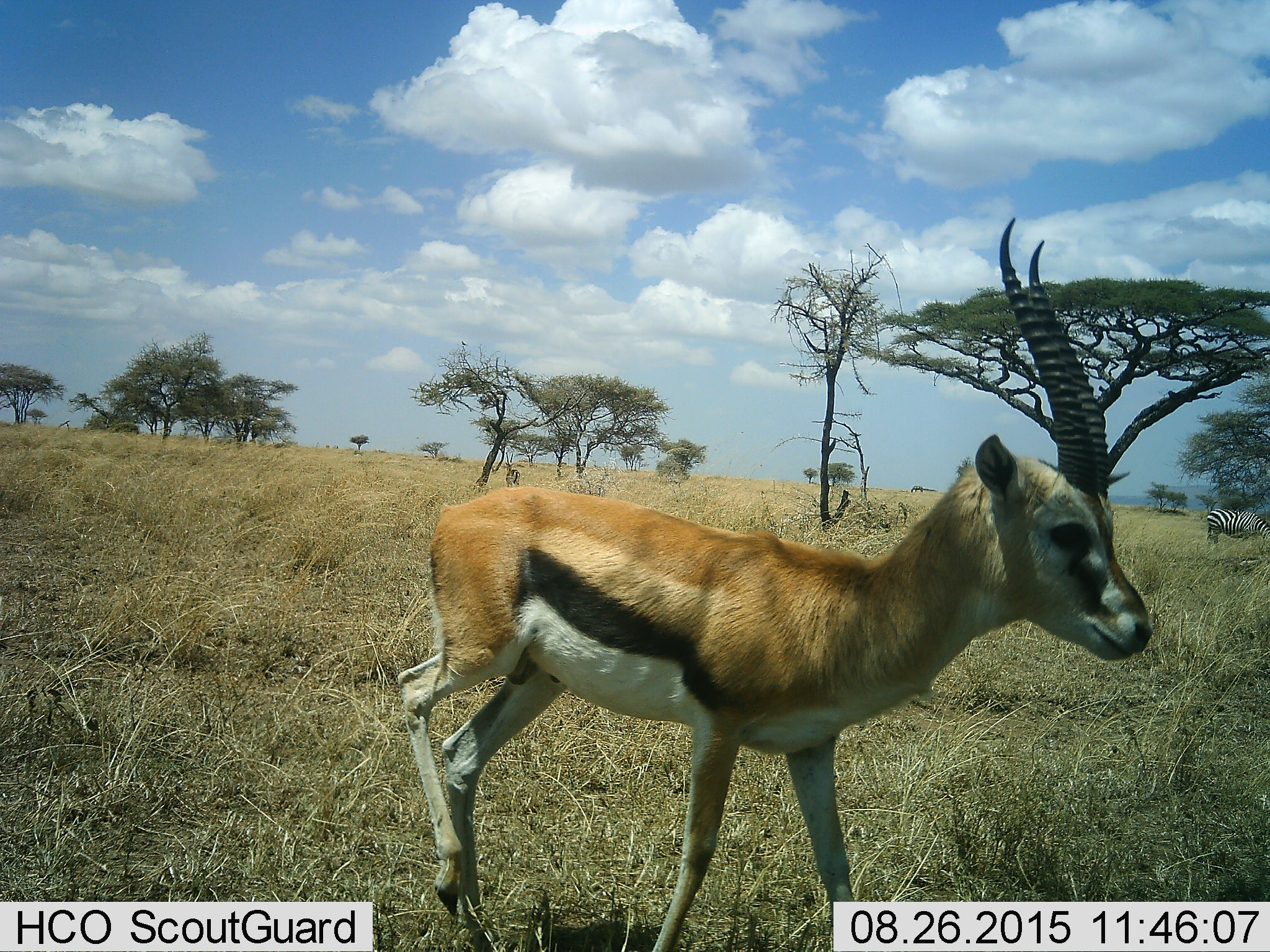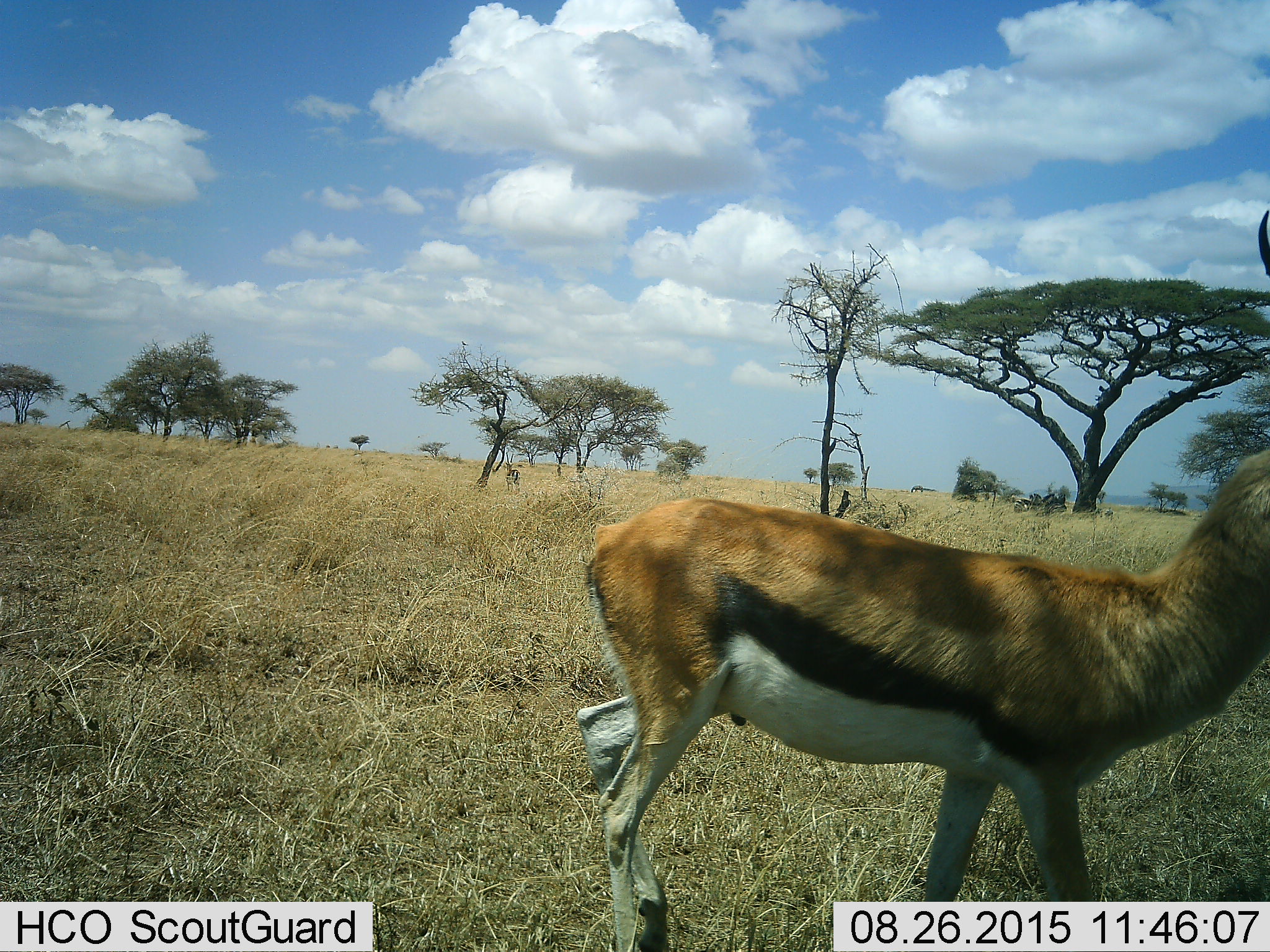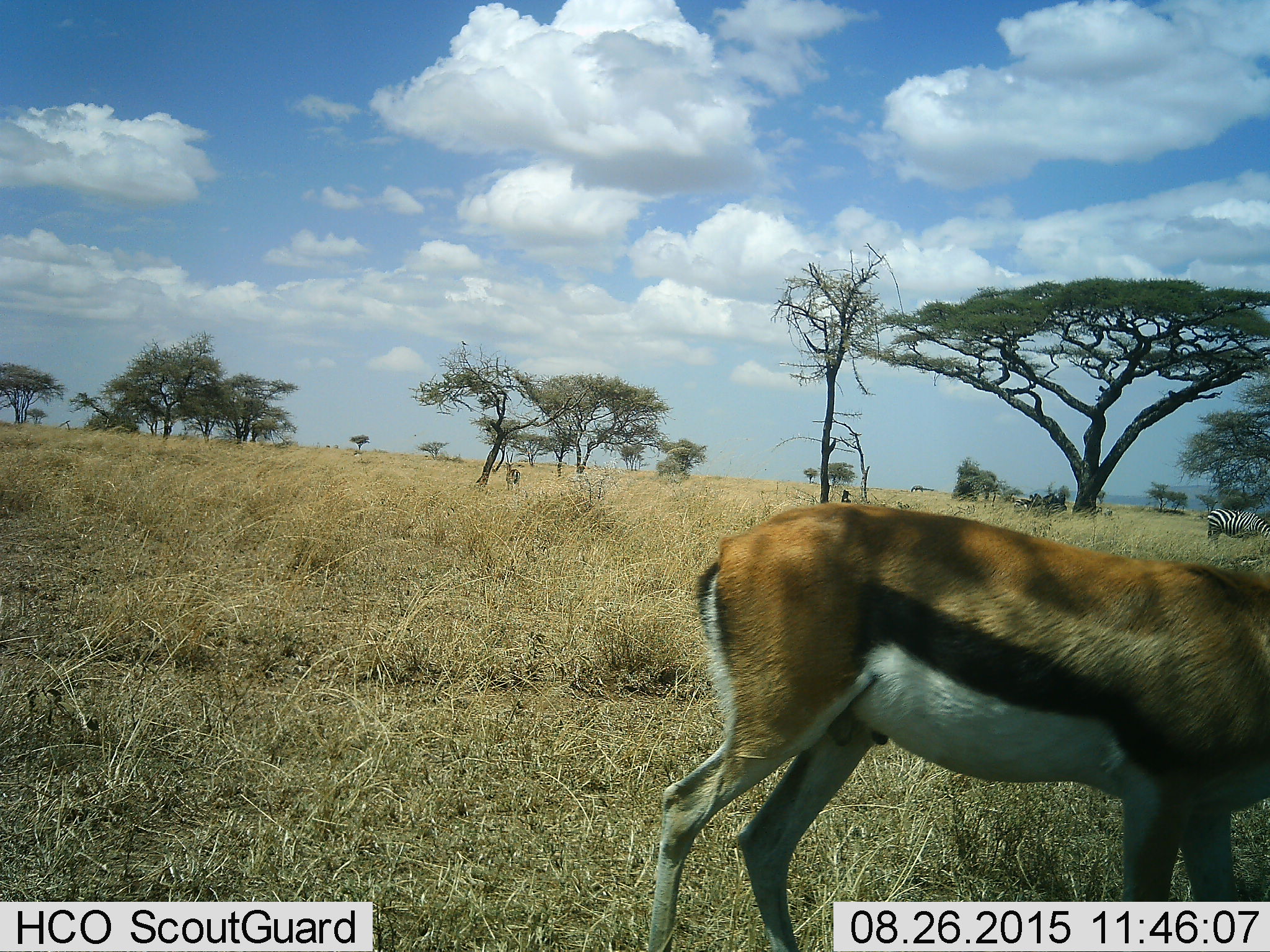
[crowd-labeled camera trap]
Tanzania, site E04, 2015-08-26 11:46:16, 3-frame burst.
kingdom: Animalia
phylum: Chordata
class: Mammalia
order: Artiodactyla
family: Bovidae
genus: Eudorcas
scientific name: Eudorcas thomsonii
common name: thomson's gazelle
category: gazellethomsons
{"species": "gazellethomsons (thomson's gazelle) (Eudorcas thomsonii)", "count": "2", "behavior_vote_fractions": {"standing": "17%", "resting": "8%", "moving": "92%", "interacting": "0%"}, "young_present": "8%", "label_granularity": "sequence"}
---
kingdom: Animalia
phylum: Chordata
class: Mammalia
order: Perissodactyla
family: Equidae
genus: Equus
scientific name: Equus quagga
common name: plains zebra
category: zebra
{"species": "zebra (plains zebra) (Equus quagga)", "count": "2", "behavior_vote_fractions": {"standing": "30%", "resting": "20%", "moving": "0%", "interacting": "0%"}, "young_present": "0%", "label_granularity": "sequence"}